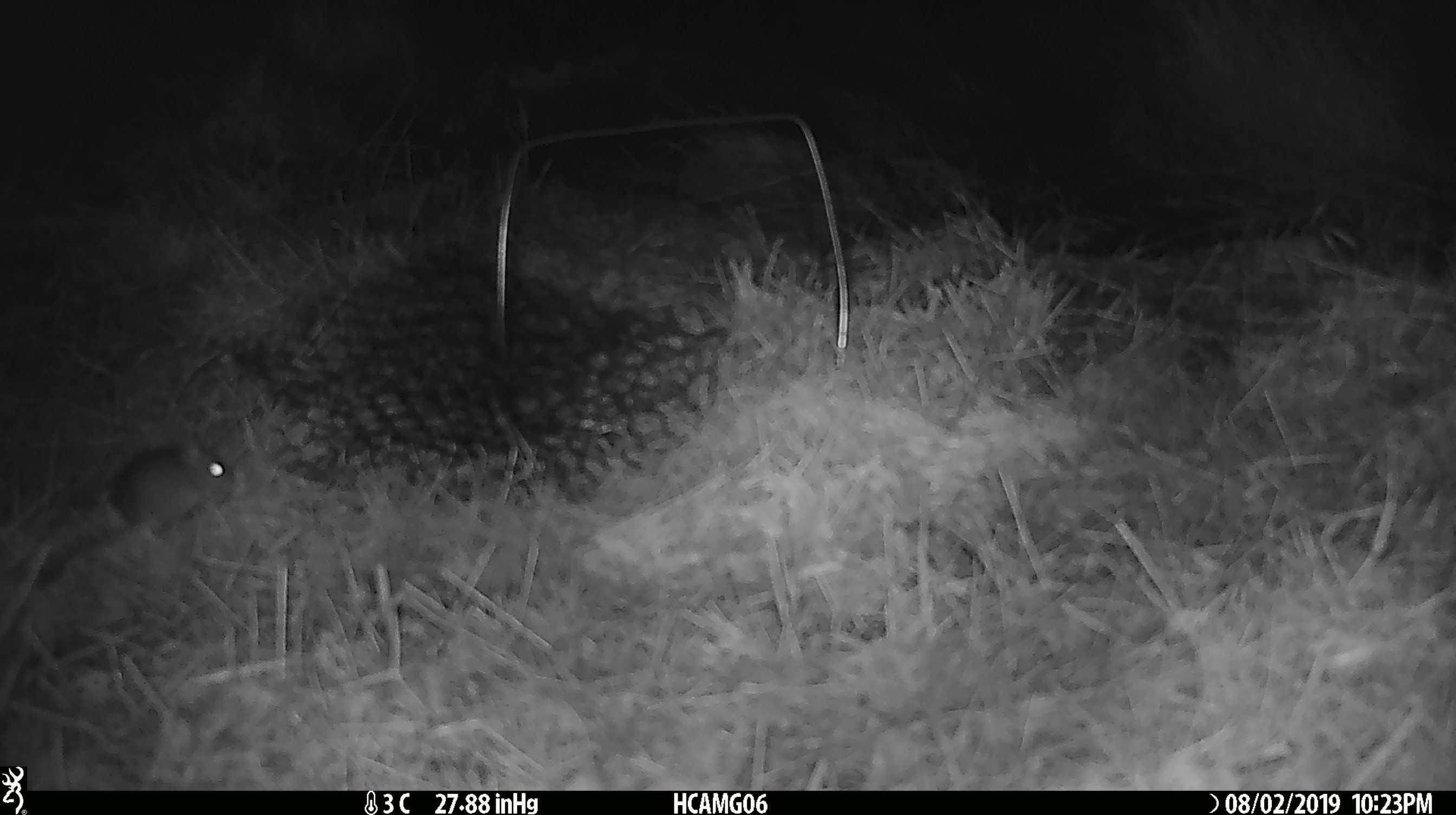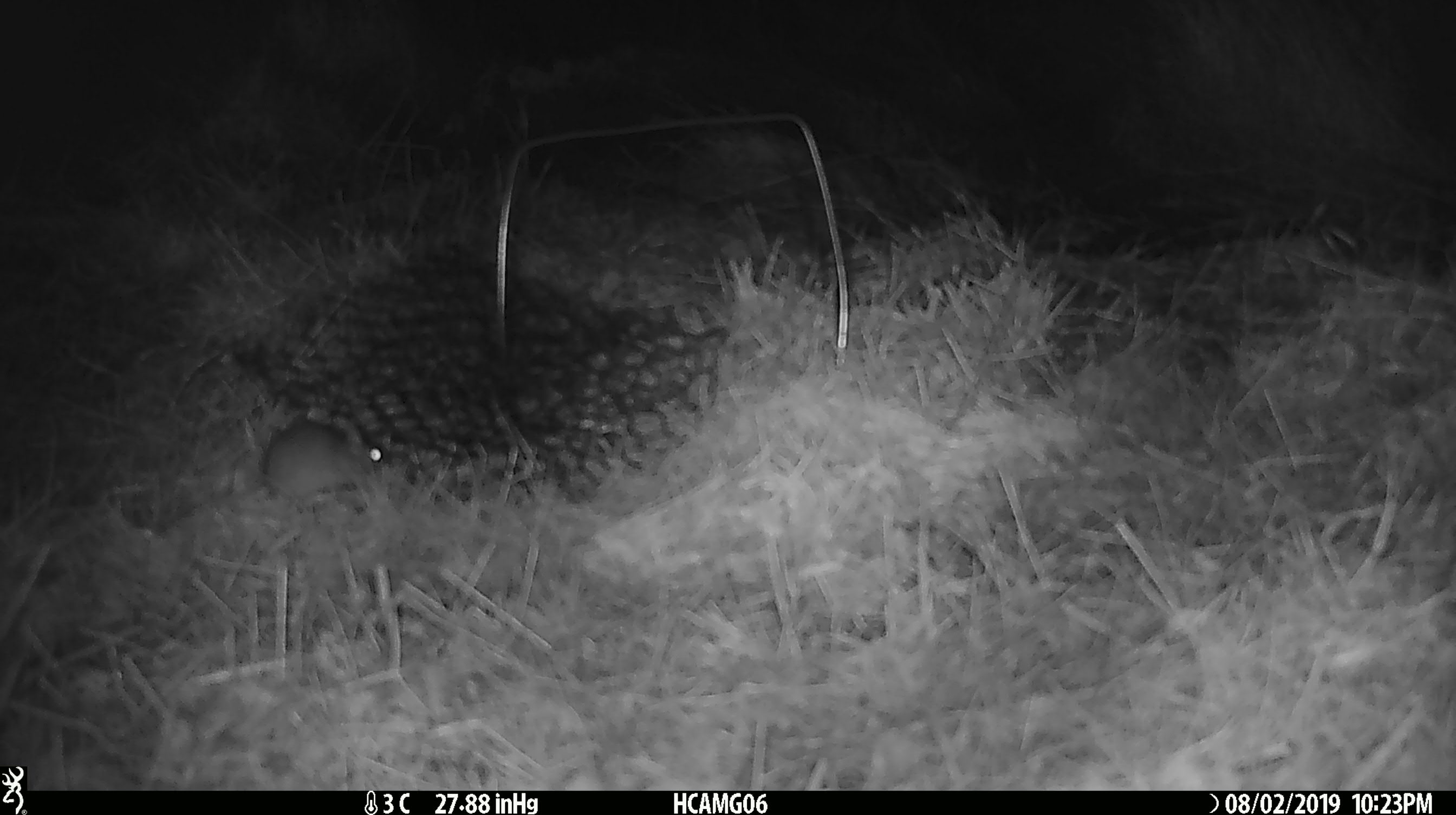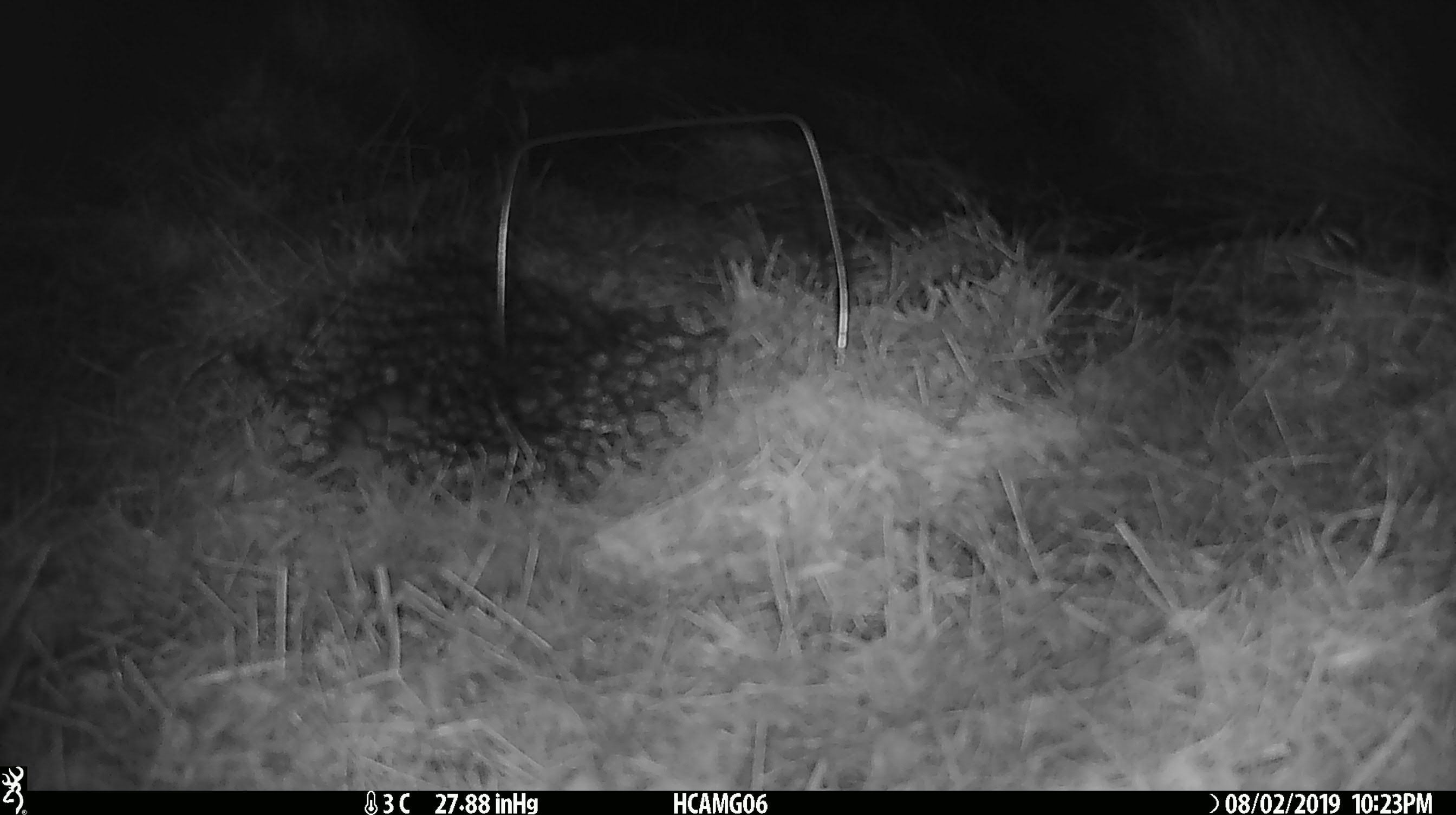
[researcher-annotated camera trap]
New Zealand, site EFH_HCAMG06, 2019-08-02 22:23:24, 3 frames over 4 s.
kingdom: Animalia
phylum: Chordata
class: Mammalia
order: Rodentia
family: Muridae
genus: Mus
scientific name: Mus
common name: mouse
Mouse (Mus).